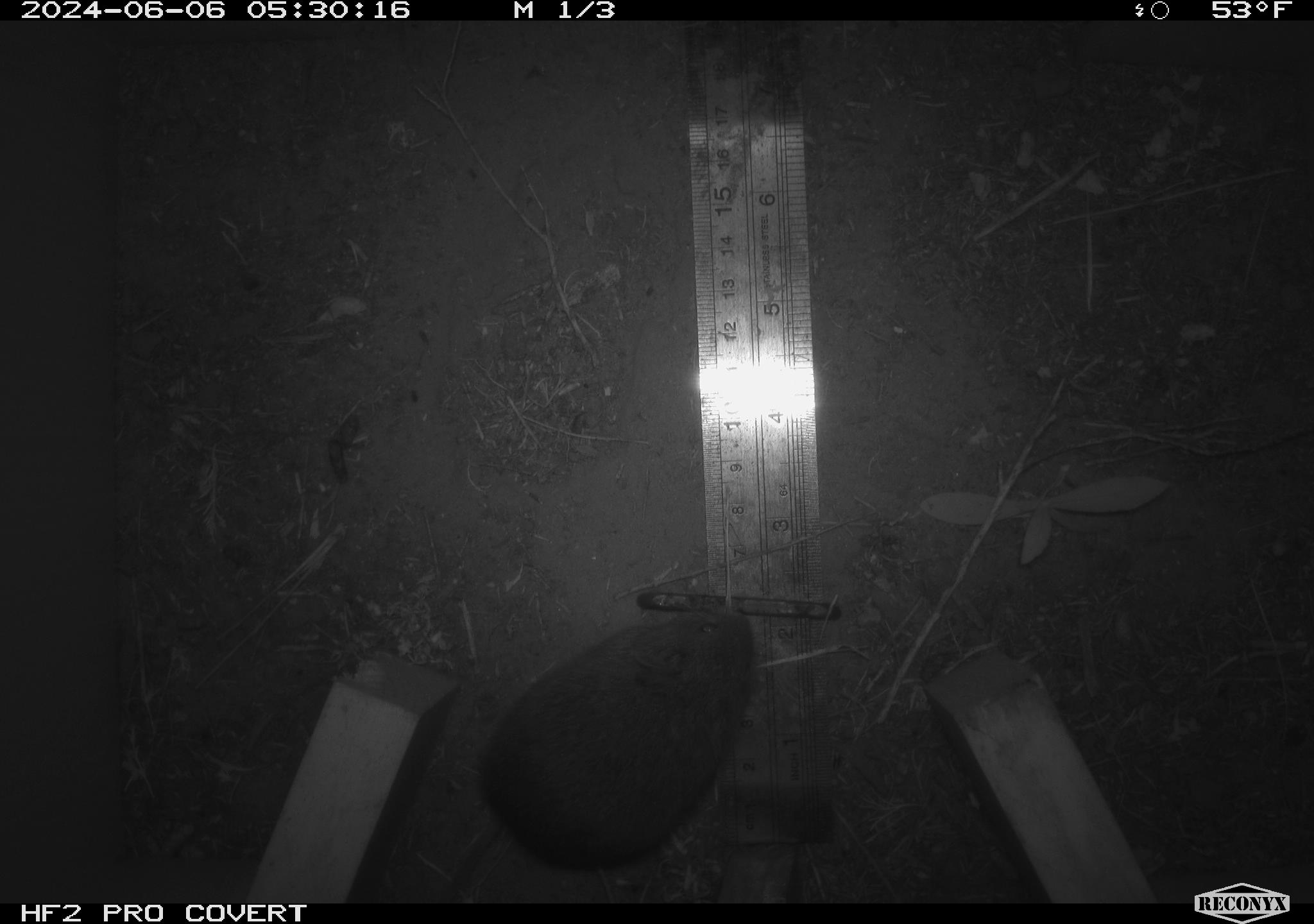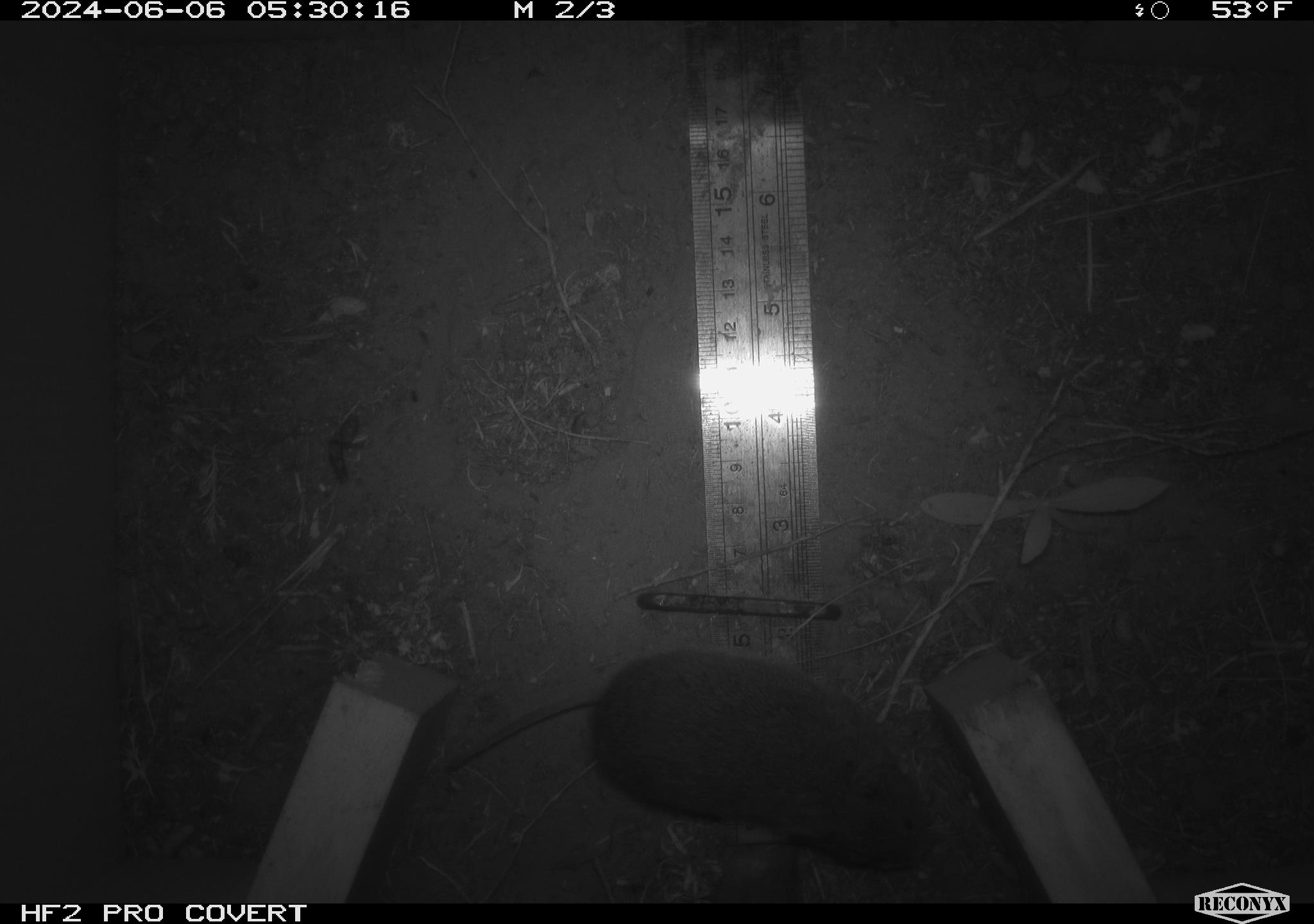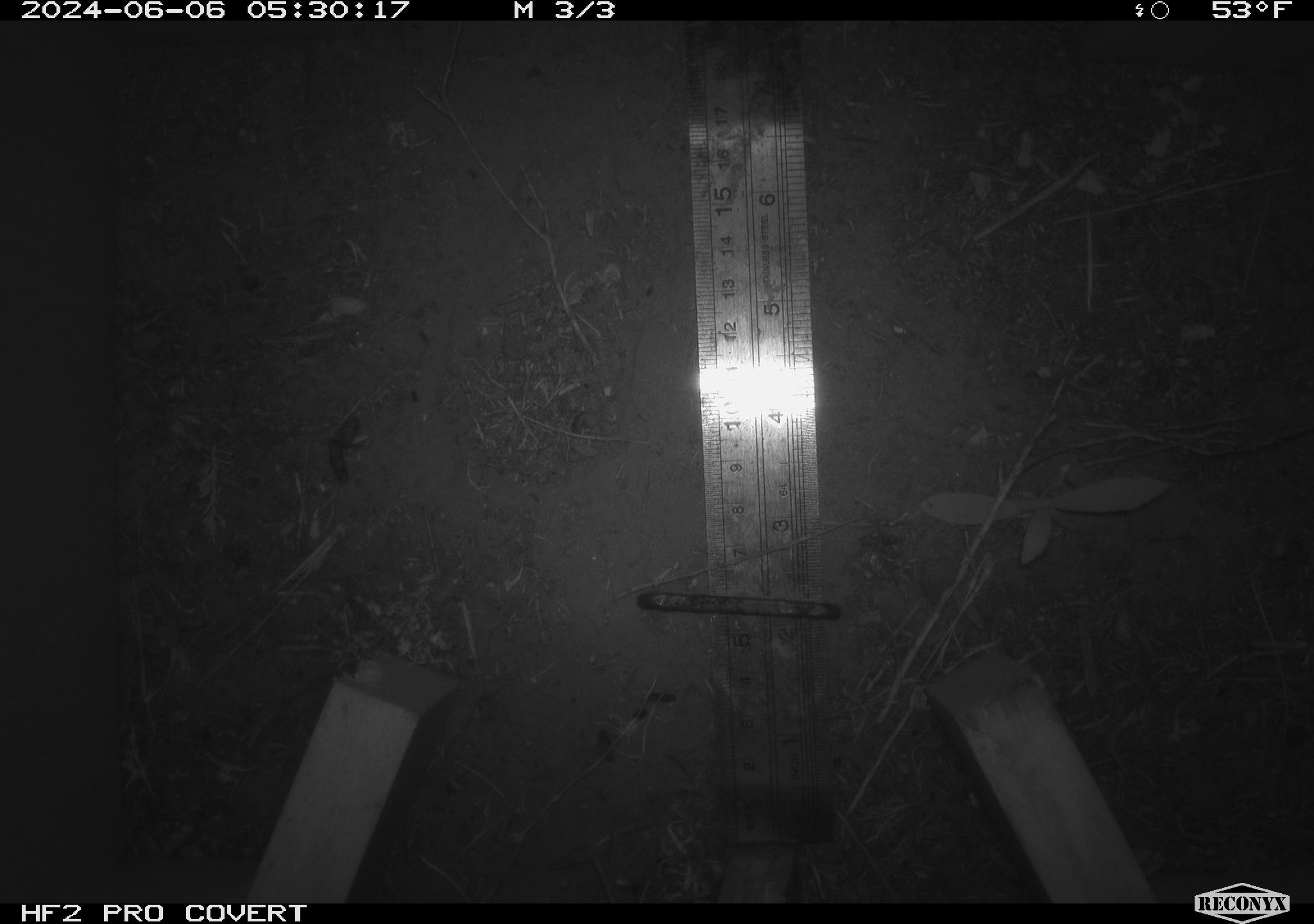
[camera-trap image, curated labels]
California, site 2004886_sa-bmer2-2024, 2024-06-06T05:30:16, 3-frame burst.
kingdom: Animalia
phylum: Chordata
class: Mammalia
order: Rodentia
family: Cricetidae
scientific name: Cricetidae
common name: hamsters, voles, lemmings, and allies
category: cricetidae family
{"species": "cricetidae family (hamsters, voles, lemmings, and allies) (Cricetidae)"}